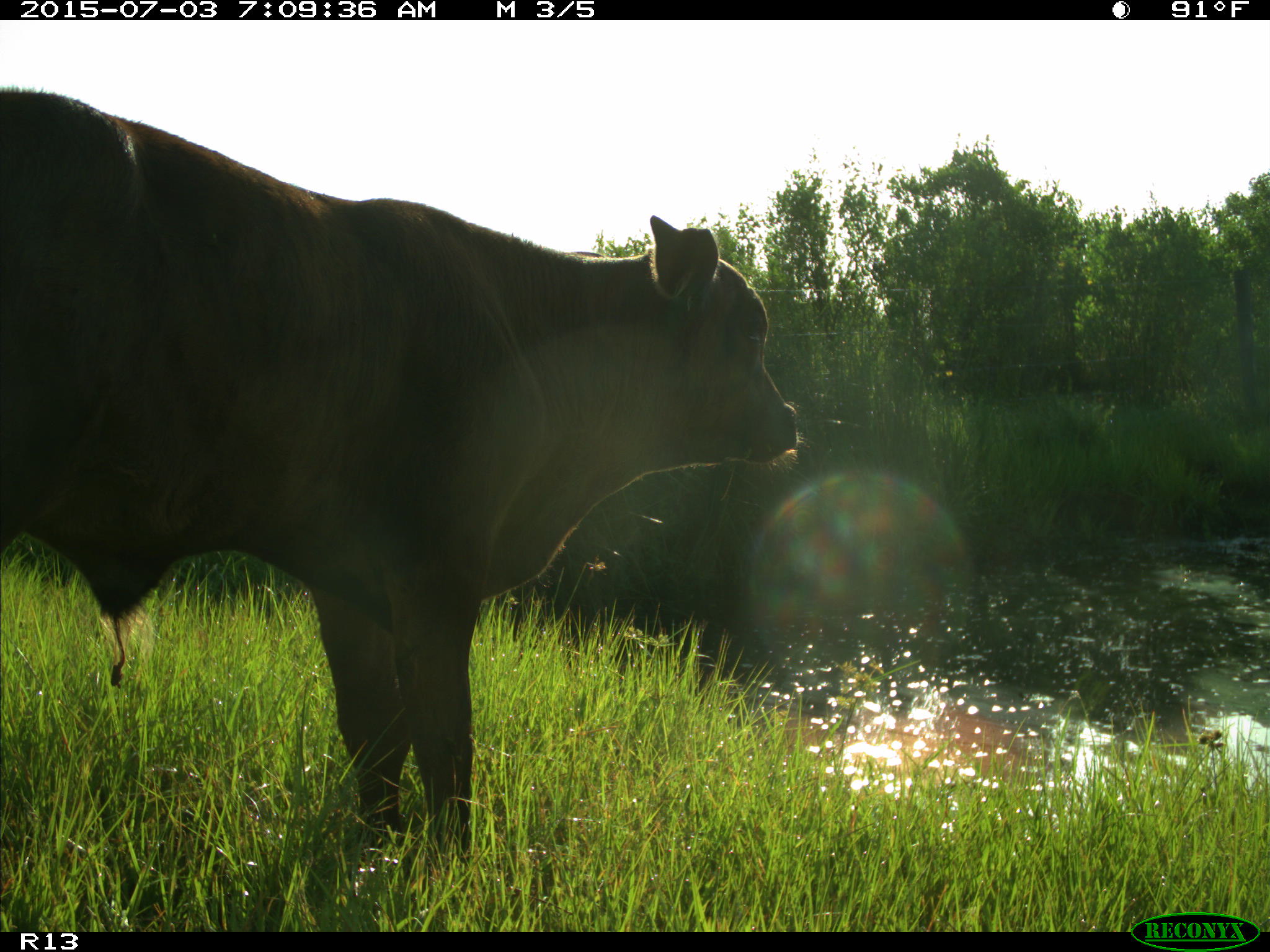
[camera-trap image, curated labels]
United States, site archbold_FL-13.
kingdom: Animalia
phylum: Chordata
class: Mammalia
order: Artiodactyla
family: Bovidae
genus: Bos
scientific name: Bos taurus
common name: domestic cow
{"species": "Bos taurus (domestic cow)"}